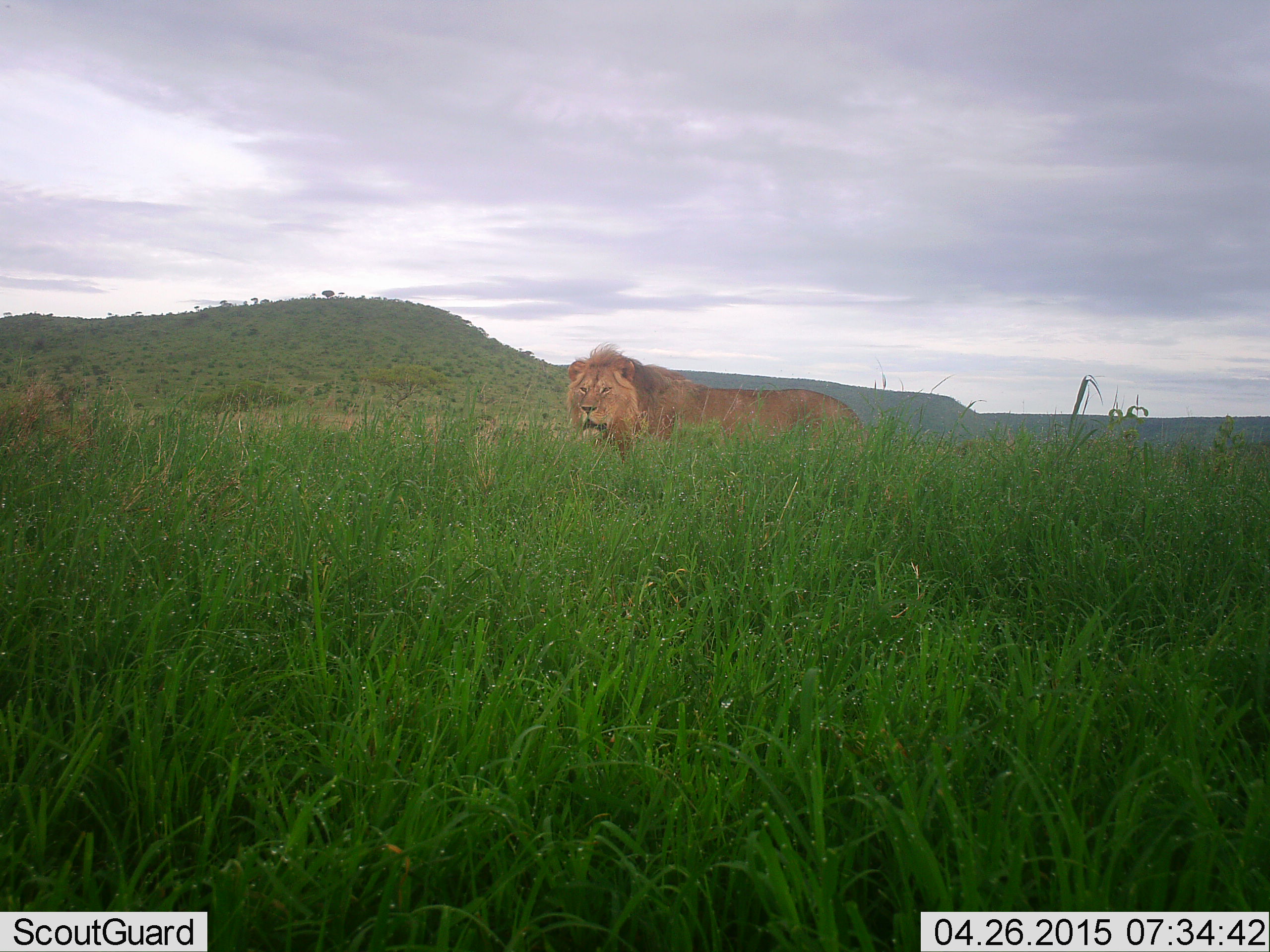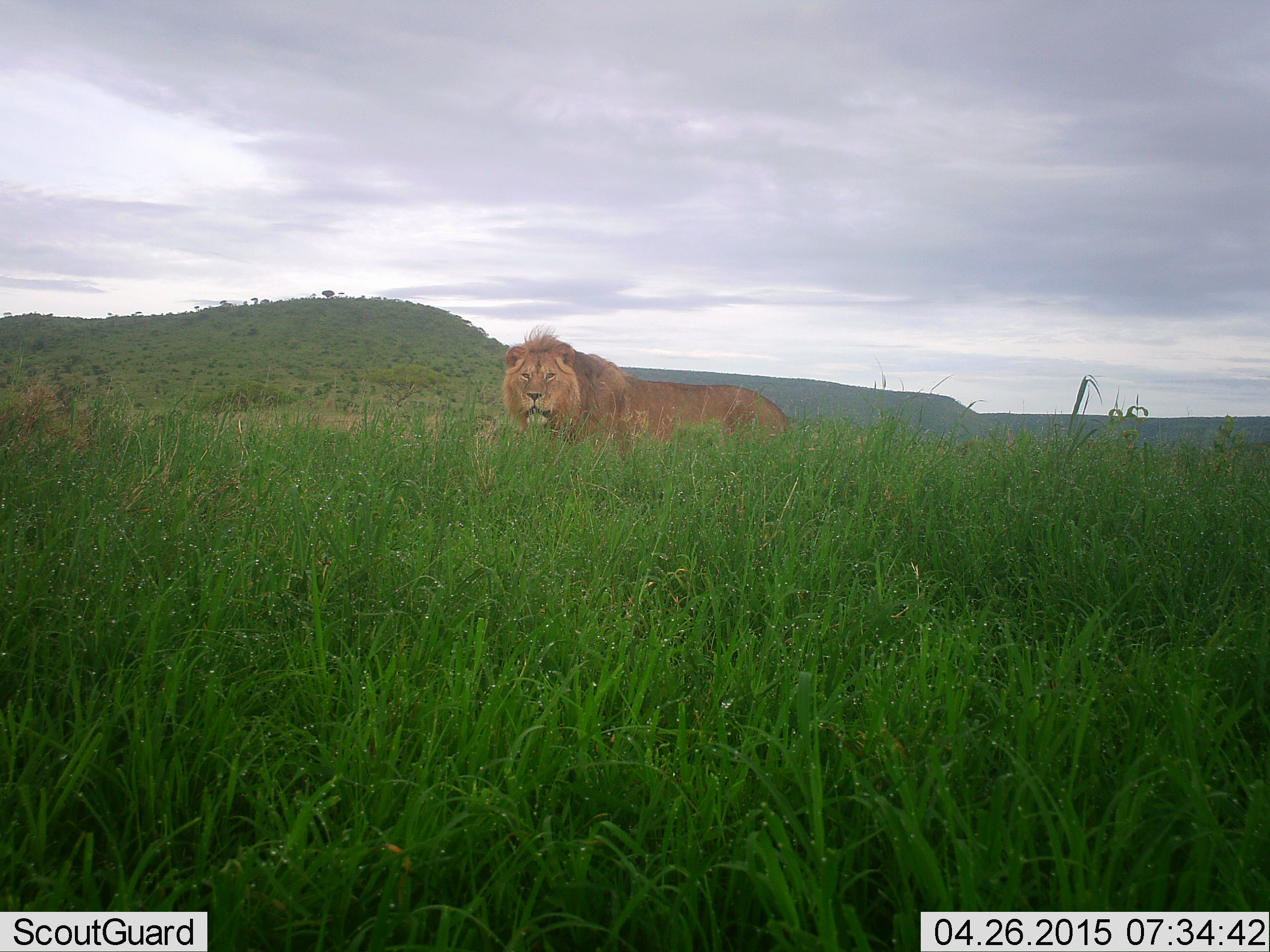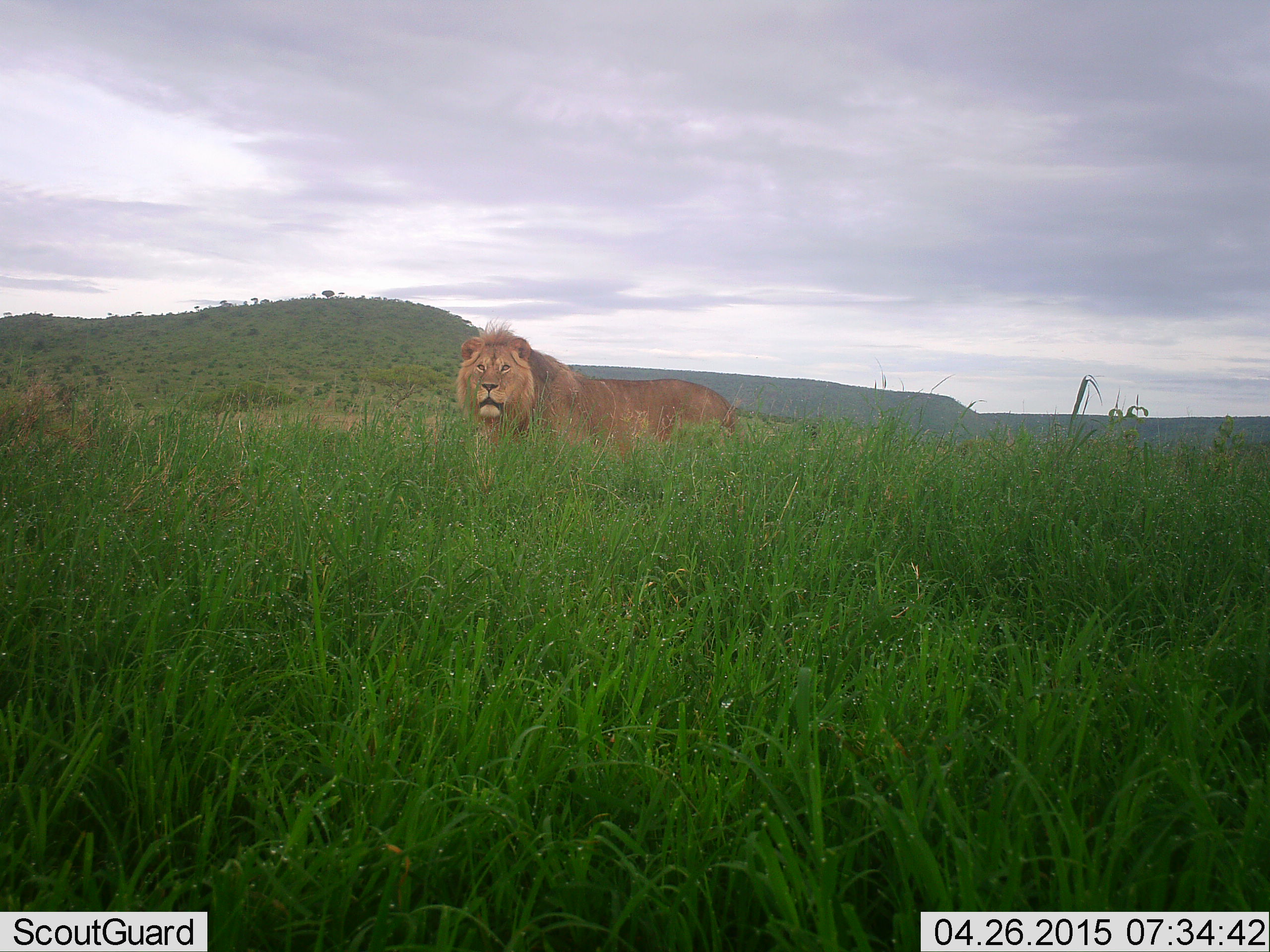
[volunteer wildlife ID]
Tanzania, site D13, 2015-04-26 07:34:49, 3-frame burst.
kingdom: Animalia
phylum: Chordata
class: Mammalia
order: Carnivora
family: Felidae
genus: Panthera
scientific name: Panthera leo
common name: lion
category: lionmale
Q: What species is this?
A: Lionmale (lion) (Panthera leo).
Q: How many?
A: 1.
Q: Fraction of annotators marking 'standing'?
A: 20%.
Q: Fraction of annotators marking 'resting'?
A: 0%.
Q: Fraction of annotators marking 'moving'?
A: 80%.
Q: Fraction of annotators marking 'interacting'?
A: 0%.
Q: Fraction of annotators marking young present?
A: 0%.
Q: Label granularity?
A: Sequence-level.